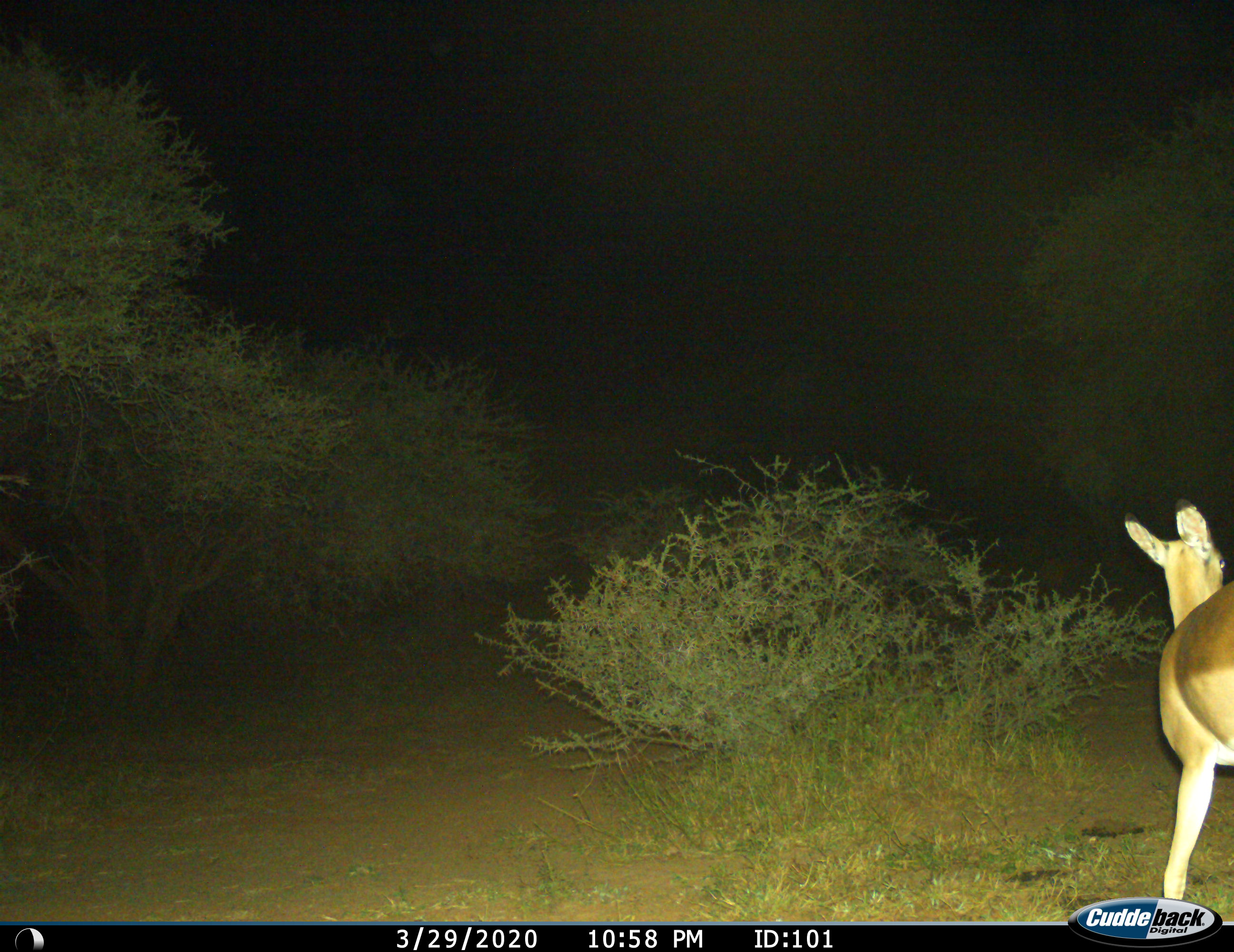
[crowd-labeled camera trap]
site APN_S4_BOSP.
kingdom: Animalia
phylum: Chordata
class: Mammalia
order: Artiodactyla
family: Bovidae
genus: Aepyceros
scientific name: Aepyceros melampus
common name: impala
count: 1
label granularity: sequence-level